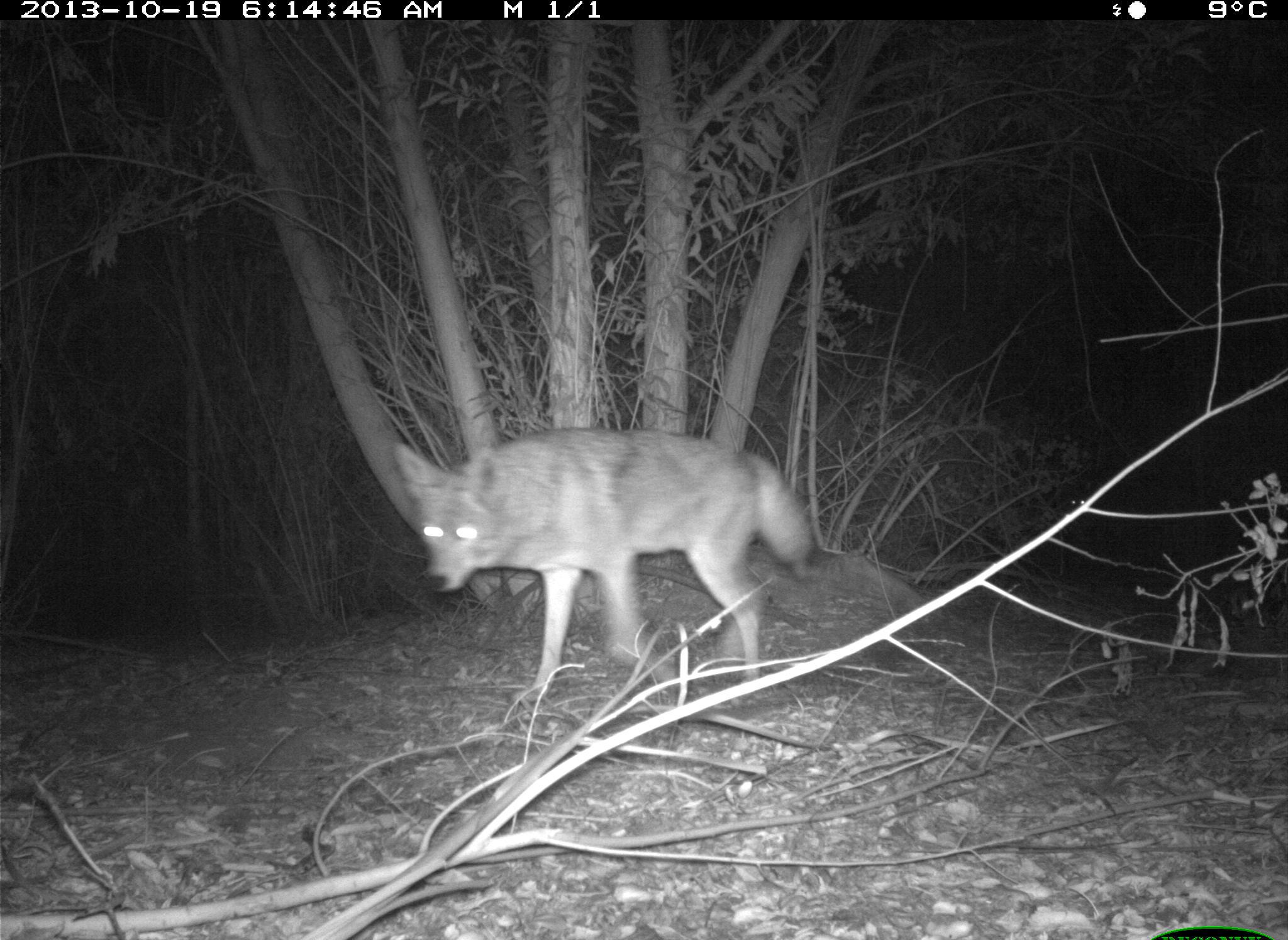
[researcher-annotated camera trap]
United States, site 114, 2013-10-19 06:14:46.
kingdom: Animalia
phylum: Chordata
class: Mammalia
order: Carnivora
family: Canidae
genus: Canis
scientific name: Canis latrans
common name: coyote